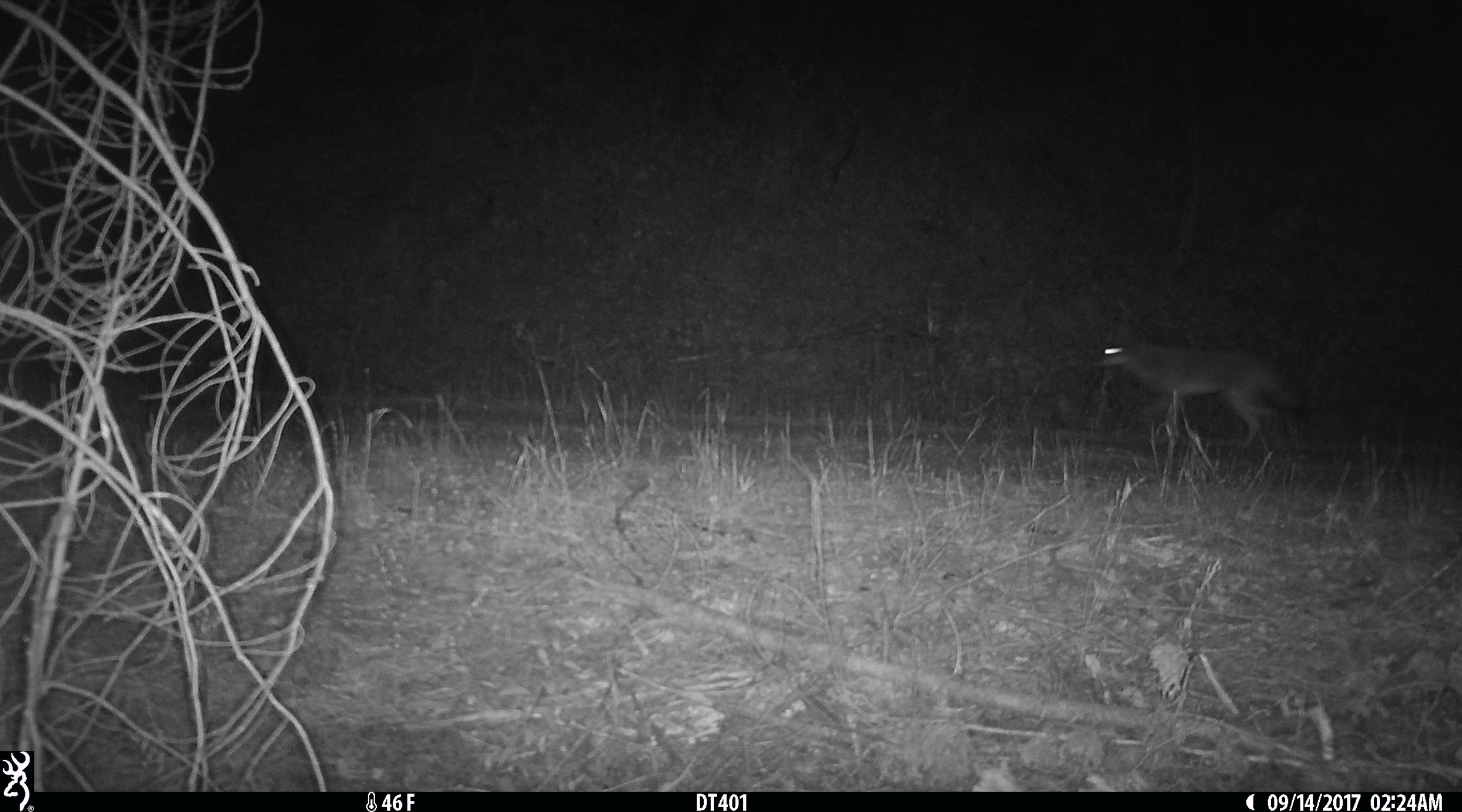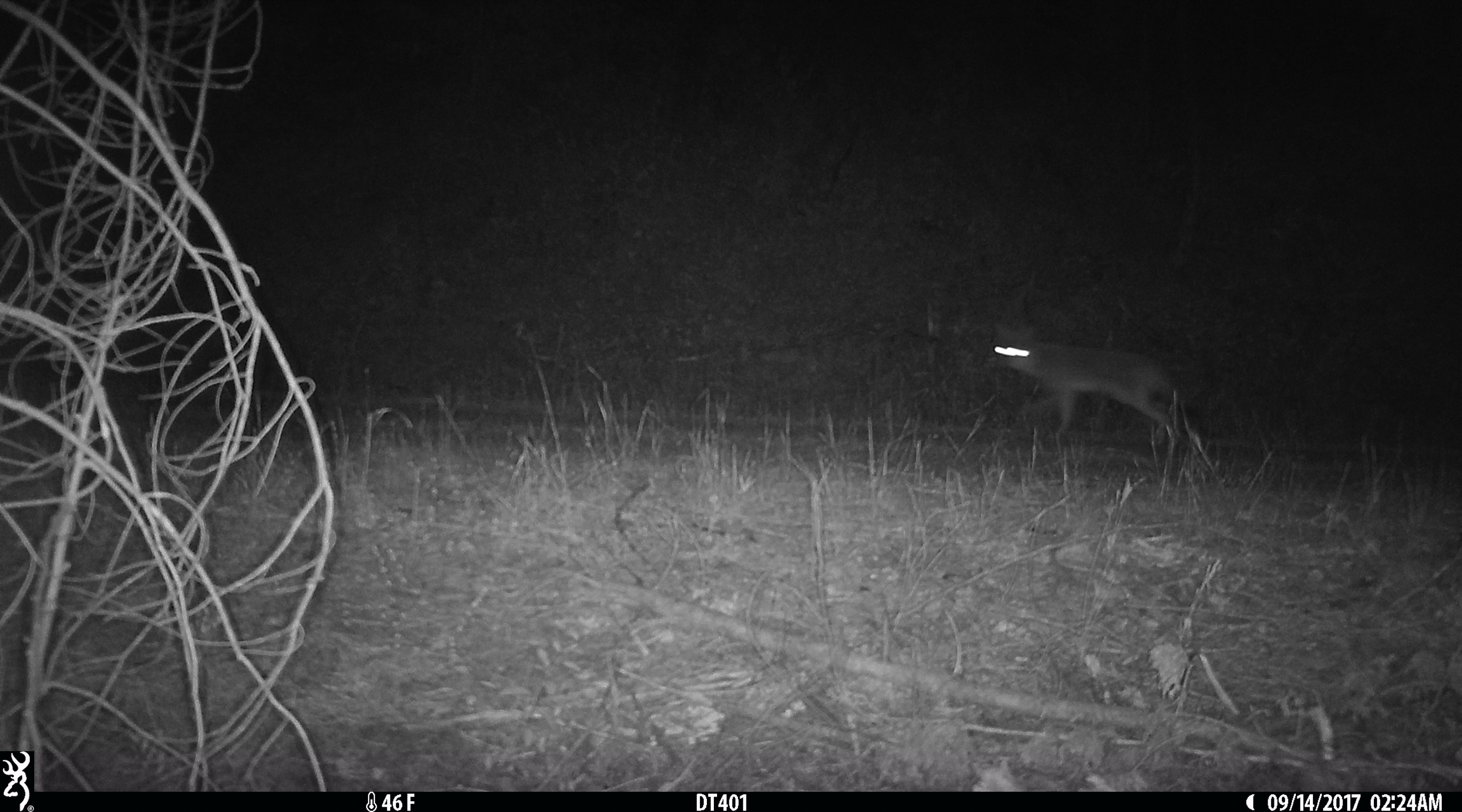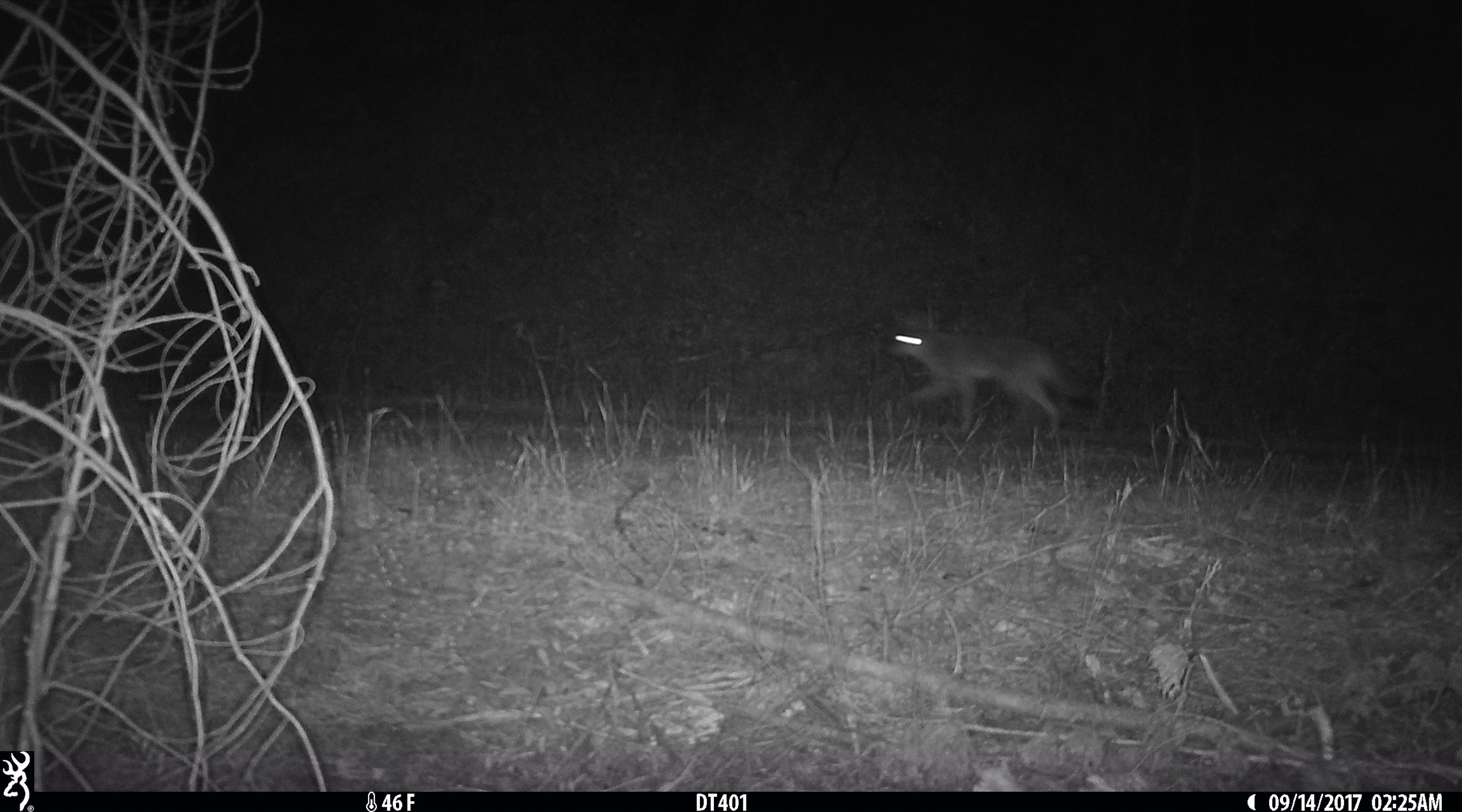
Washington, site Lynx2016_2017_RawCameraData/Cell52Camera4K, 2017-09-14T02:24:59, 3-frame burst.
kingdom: Animalia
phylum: Chordata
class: Mammalia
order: Carnivora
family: Canidae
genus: Canis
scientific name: Canis latrans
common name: coyote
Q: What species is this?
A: Canis latrans (coyote).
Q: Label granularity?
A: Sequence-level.